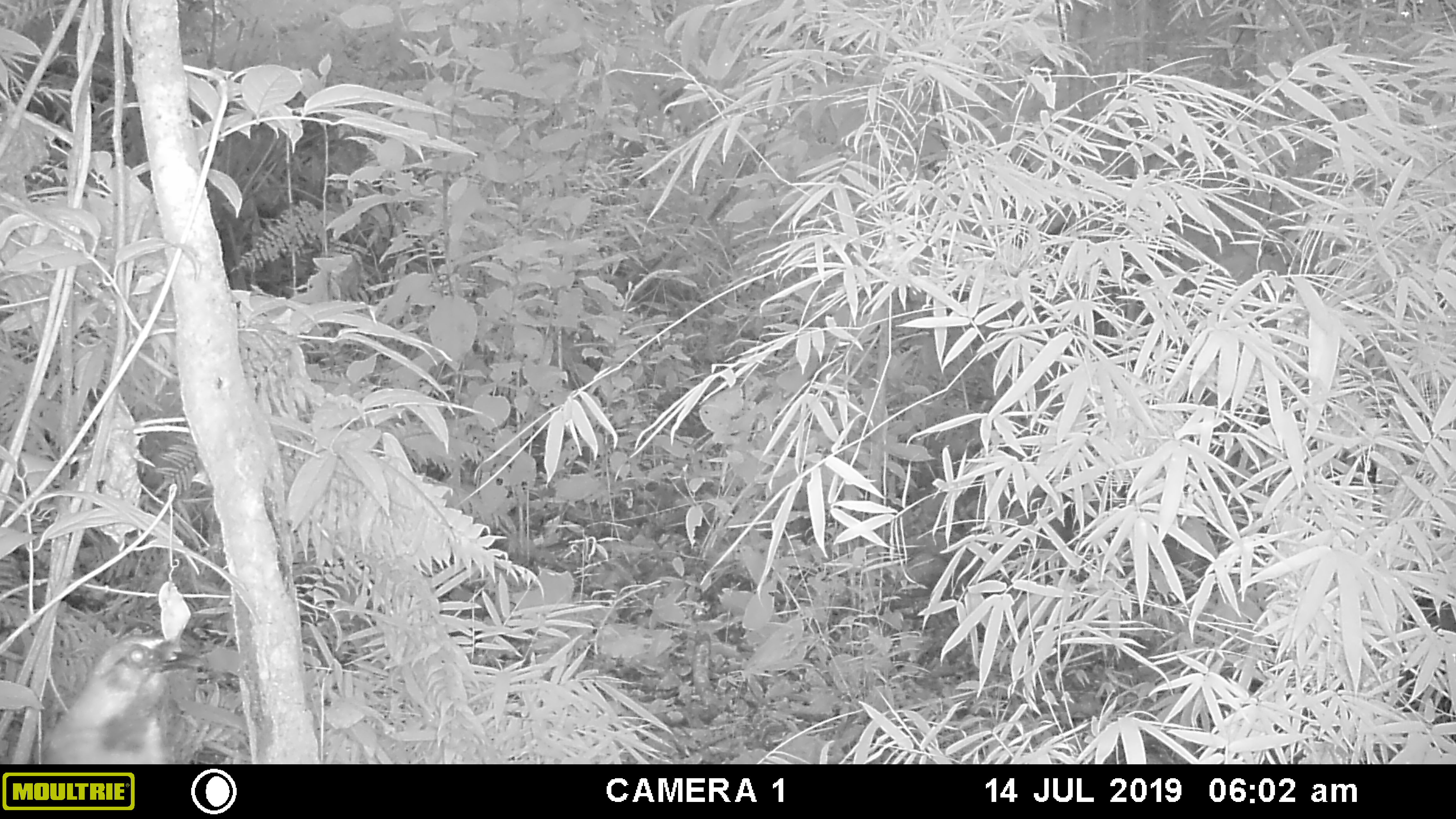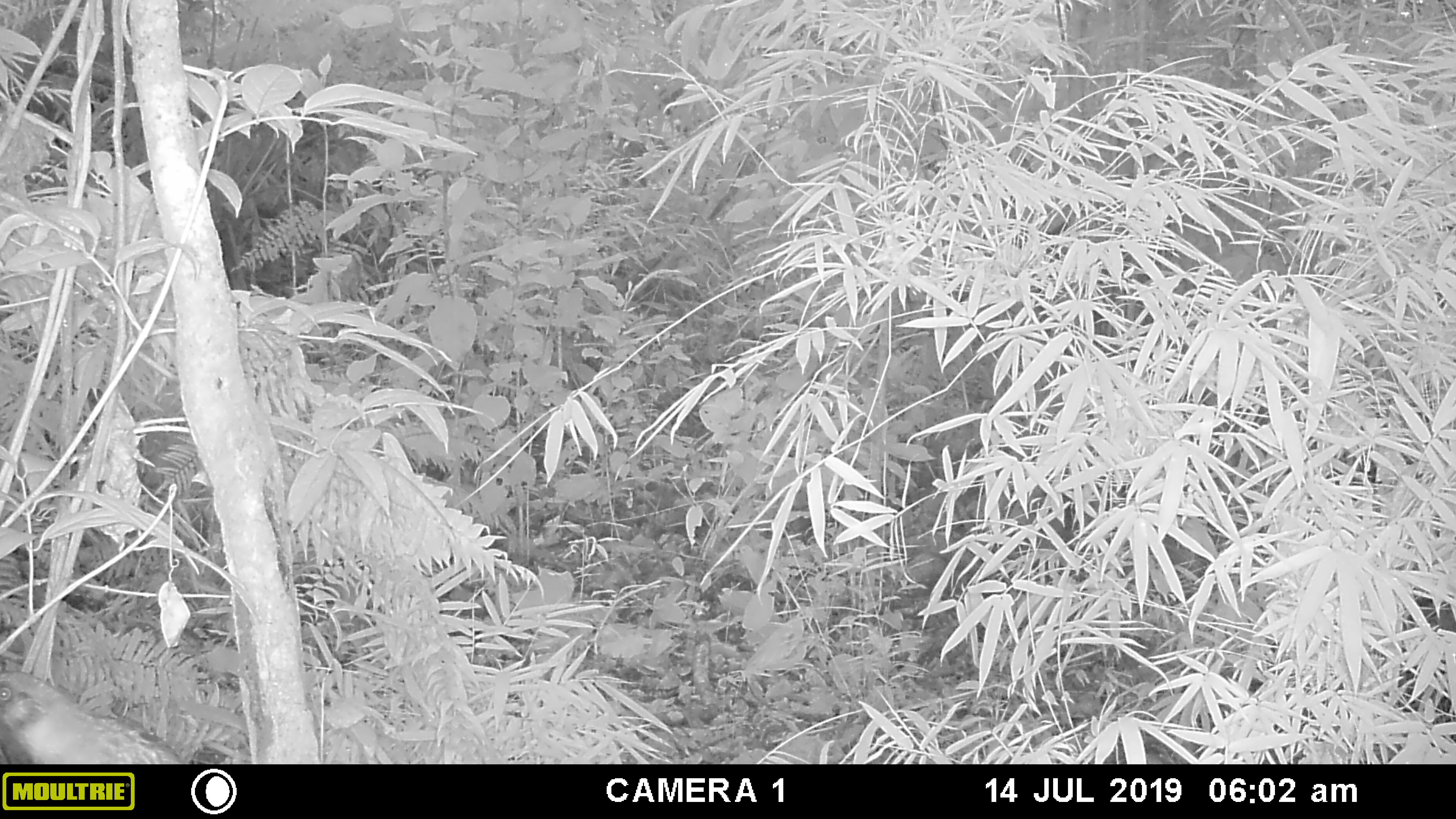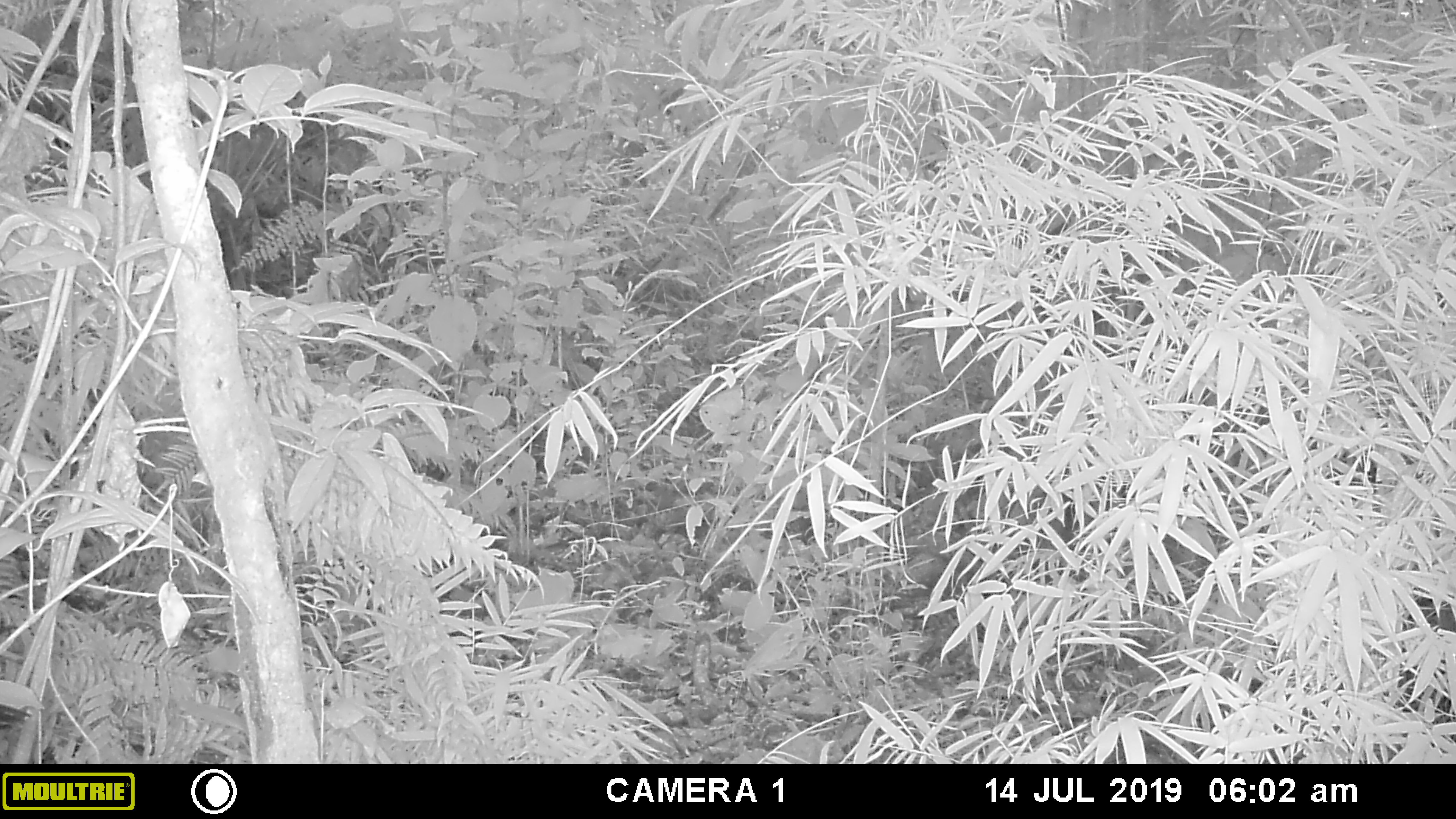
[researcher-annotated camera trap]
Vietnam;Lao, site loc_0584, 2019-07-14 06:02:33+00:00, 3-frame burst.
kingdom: Animalia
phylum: Chordata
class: Aves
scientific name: Aves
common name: bird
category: unidentified bird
Unidentified bird (bird) (Aves). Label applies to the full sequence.